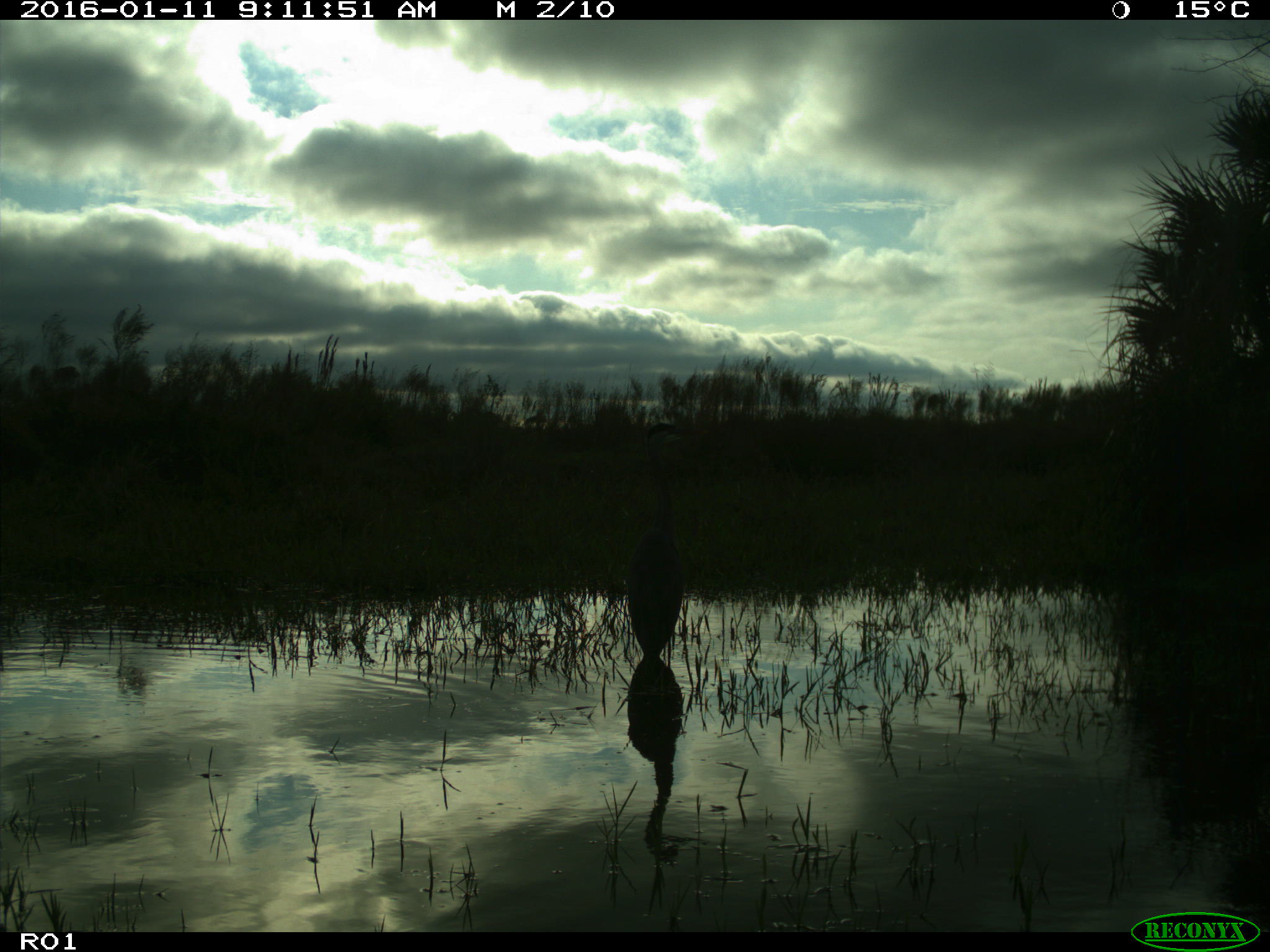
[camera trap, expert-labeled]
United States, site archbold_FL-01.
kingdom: Animalia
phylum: Chordata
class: Aves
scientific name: Aves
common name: birds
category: unidentified bird